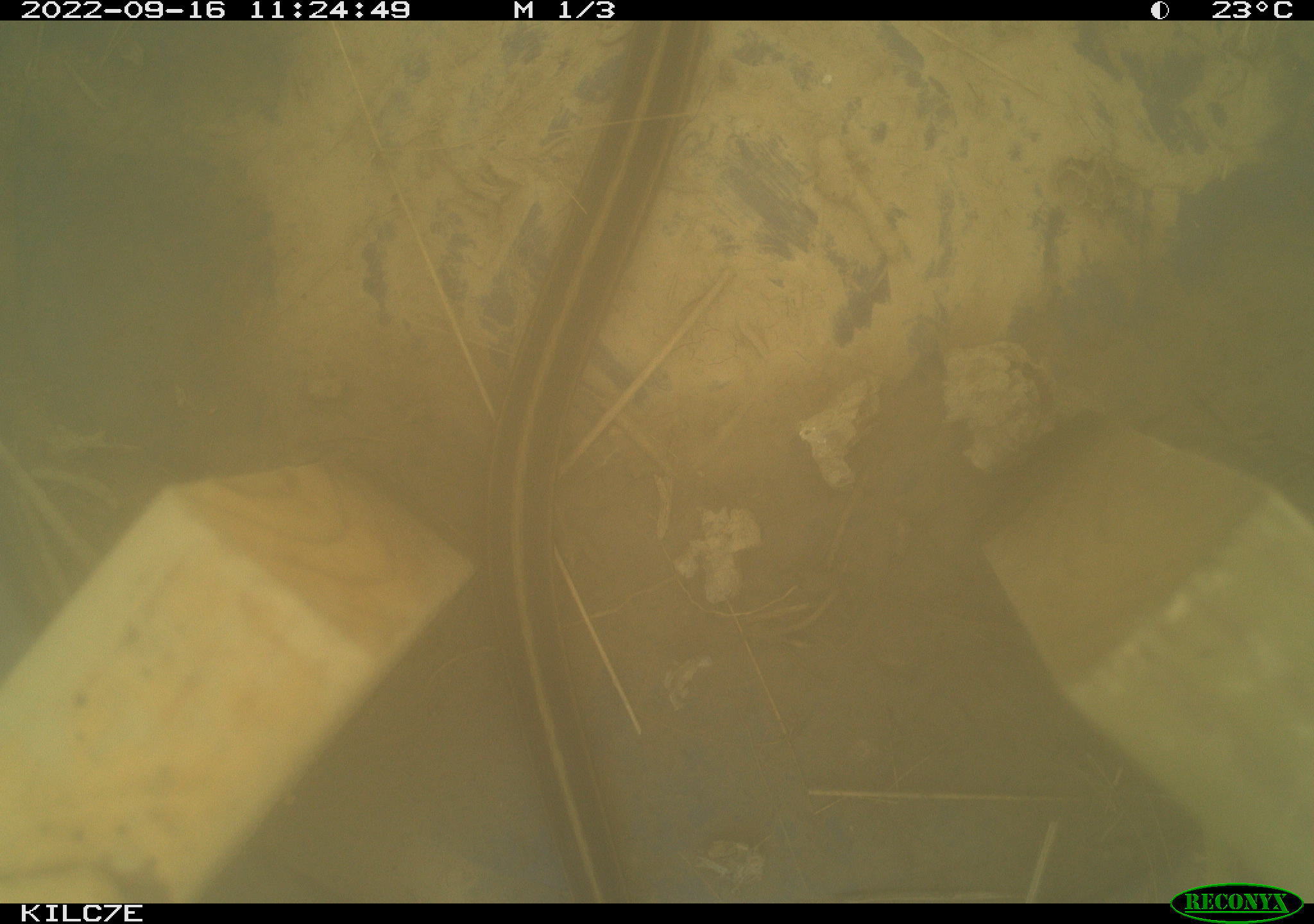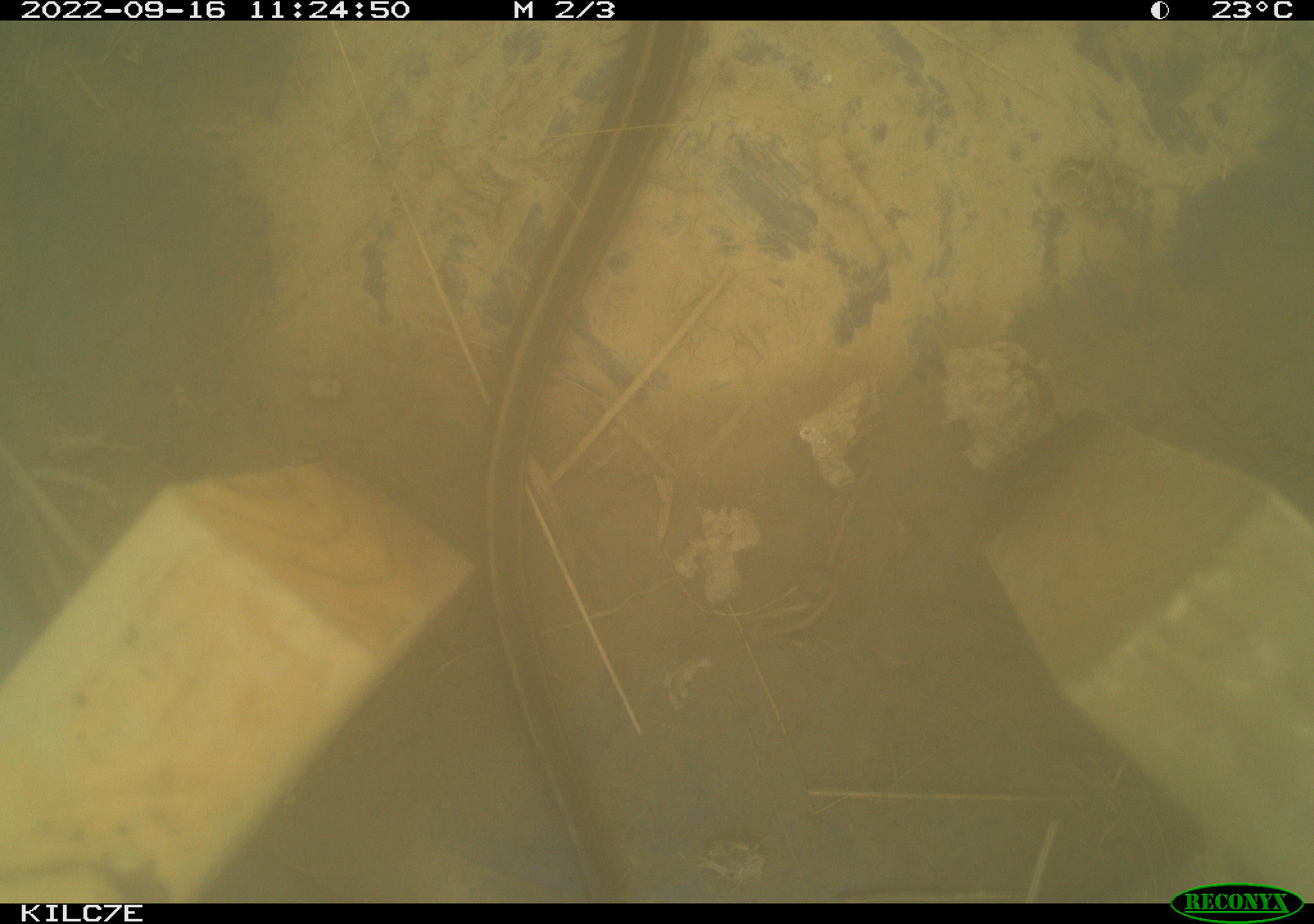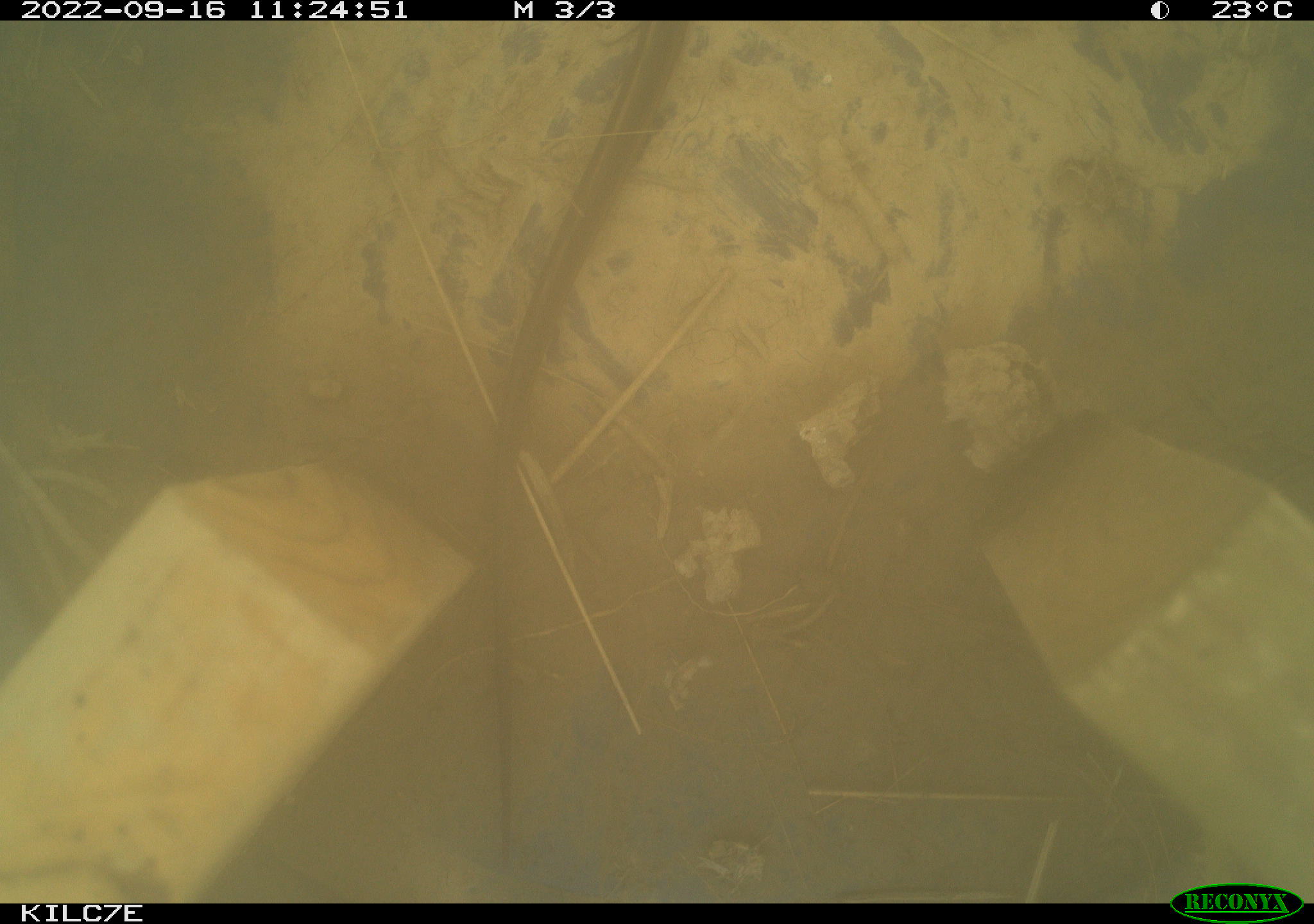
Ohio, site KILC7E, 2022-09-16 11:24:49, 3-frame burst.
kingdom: Animalia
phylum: Chordata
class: Reptilia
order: Squamata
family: Colubridae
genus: Thamnophis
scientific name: Thamnophis sirtalis sirtalis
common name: eastern gartersnake